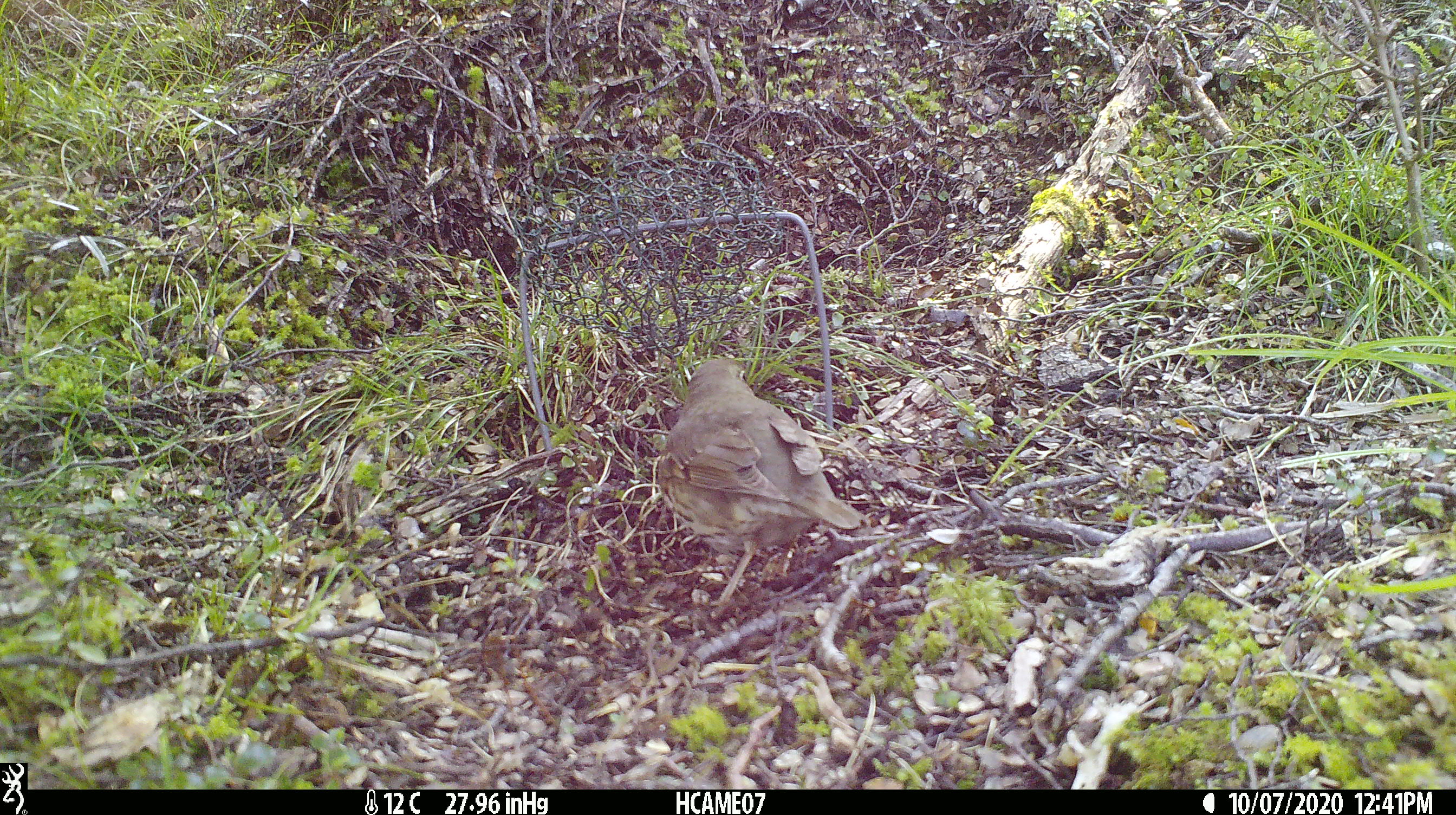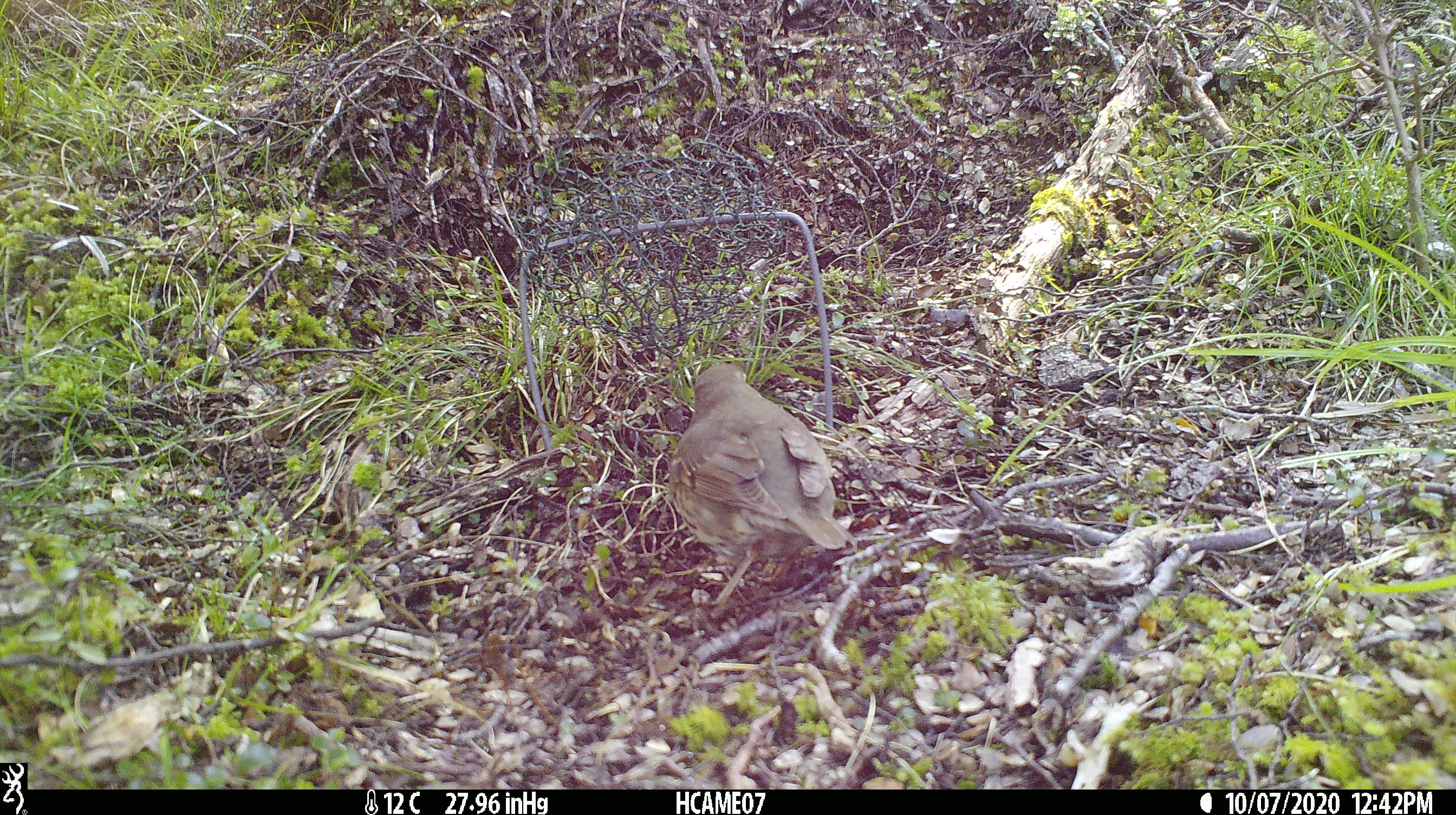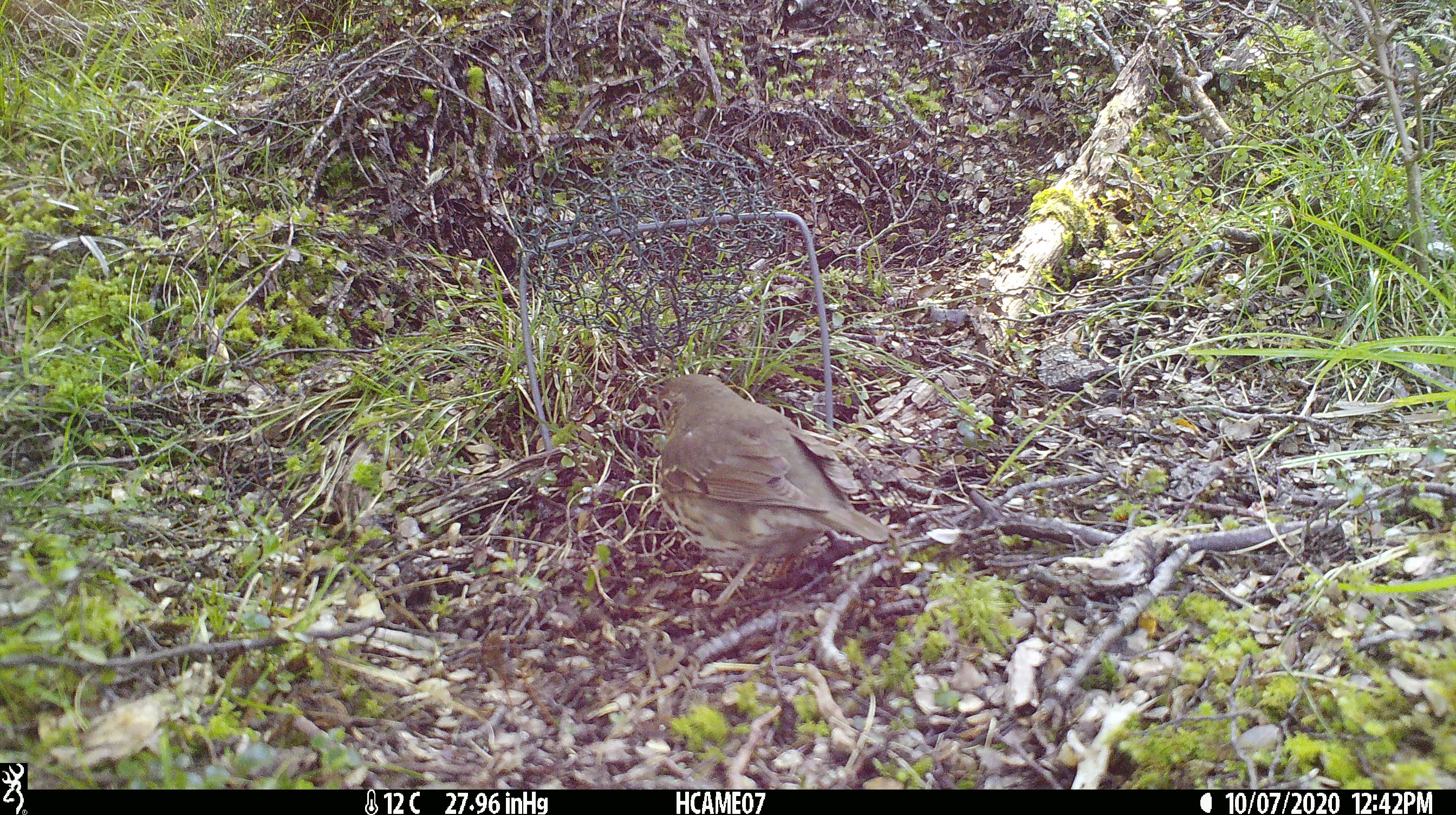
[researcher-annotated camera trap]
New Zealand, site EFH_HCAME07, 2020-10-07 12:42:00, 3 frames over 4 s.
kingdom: Animalia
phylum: Chordata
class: Aves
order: Passeriformes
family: Turdidae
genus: Turdus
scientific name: Turdus philomelos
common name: song thrush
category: thrush